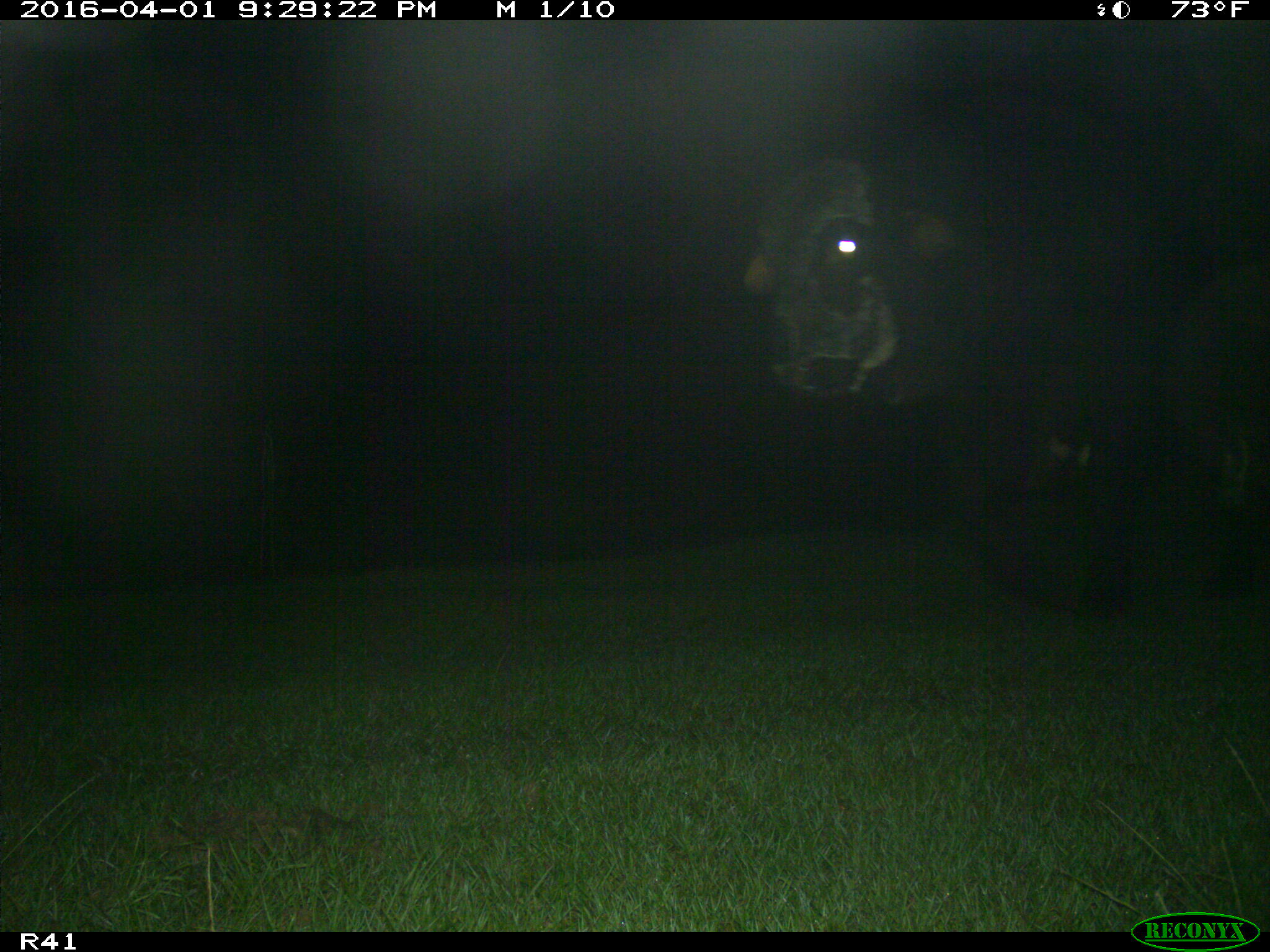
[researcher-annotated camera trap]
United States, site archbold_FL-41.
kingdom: Animalia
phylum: Chordata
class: Mammalia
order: Artiodactyla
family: Bovidae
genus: Bos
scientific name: Bos taurus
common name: domestic cow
Bos taurus (domestic cow).